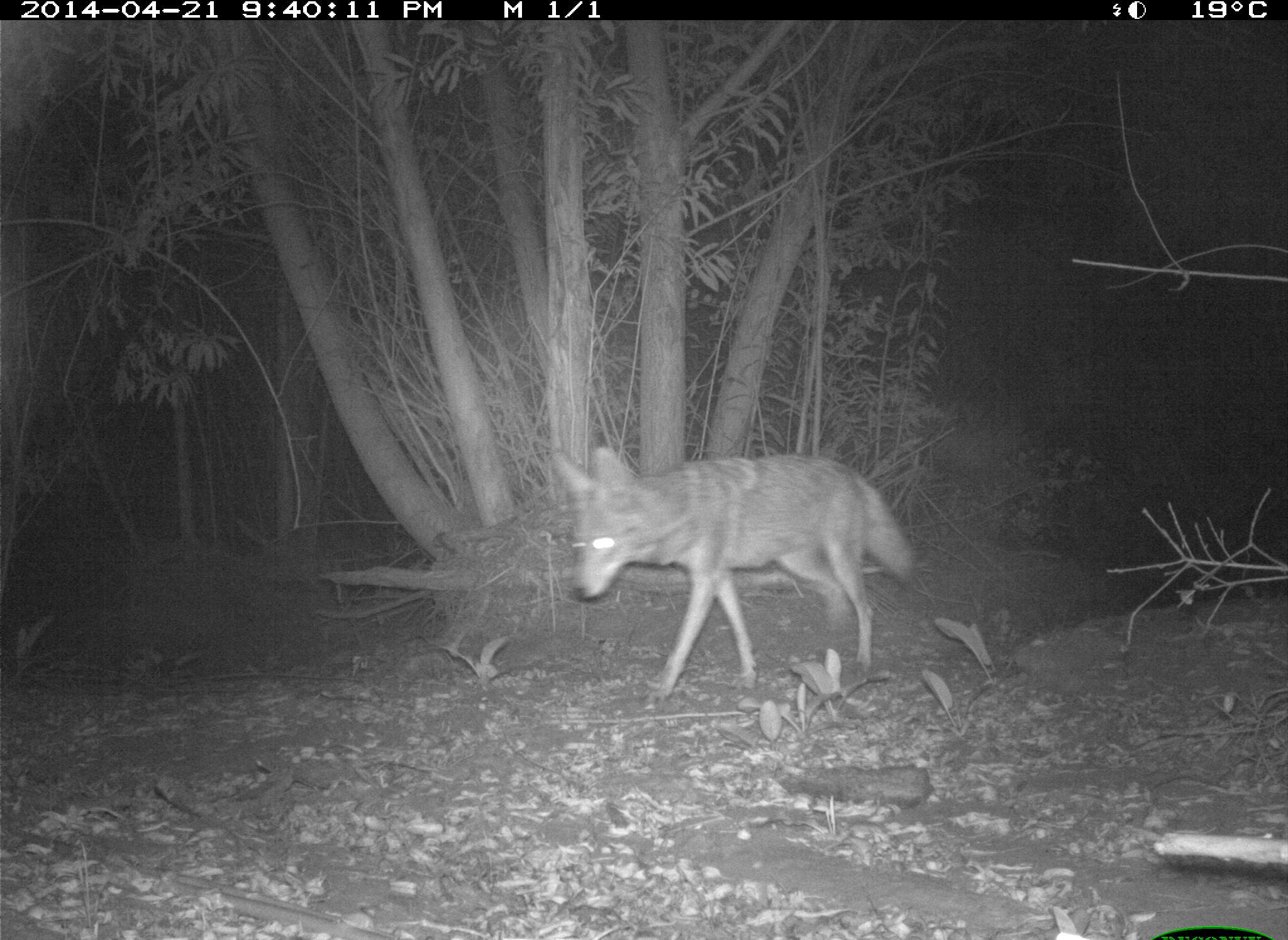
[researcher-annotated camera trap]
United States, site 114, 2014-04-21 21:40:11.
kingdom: Animalia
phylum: Chordata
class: Mammalia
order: Carnivora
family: Canidae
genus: Canis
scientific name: Canis latrans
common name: coyote